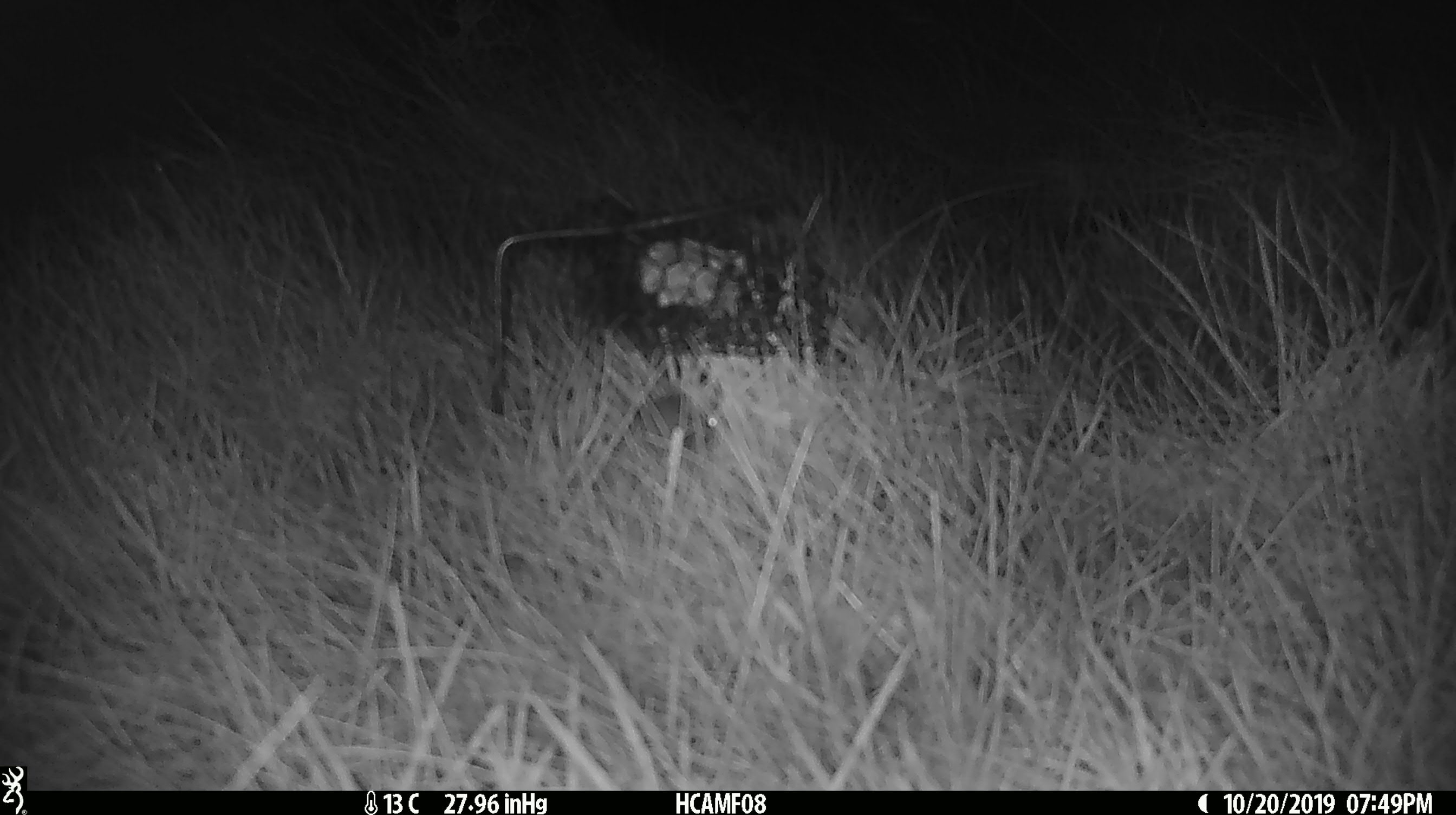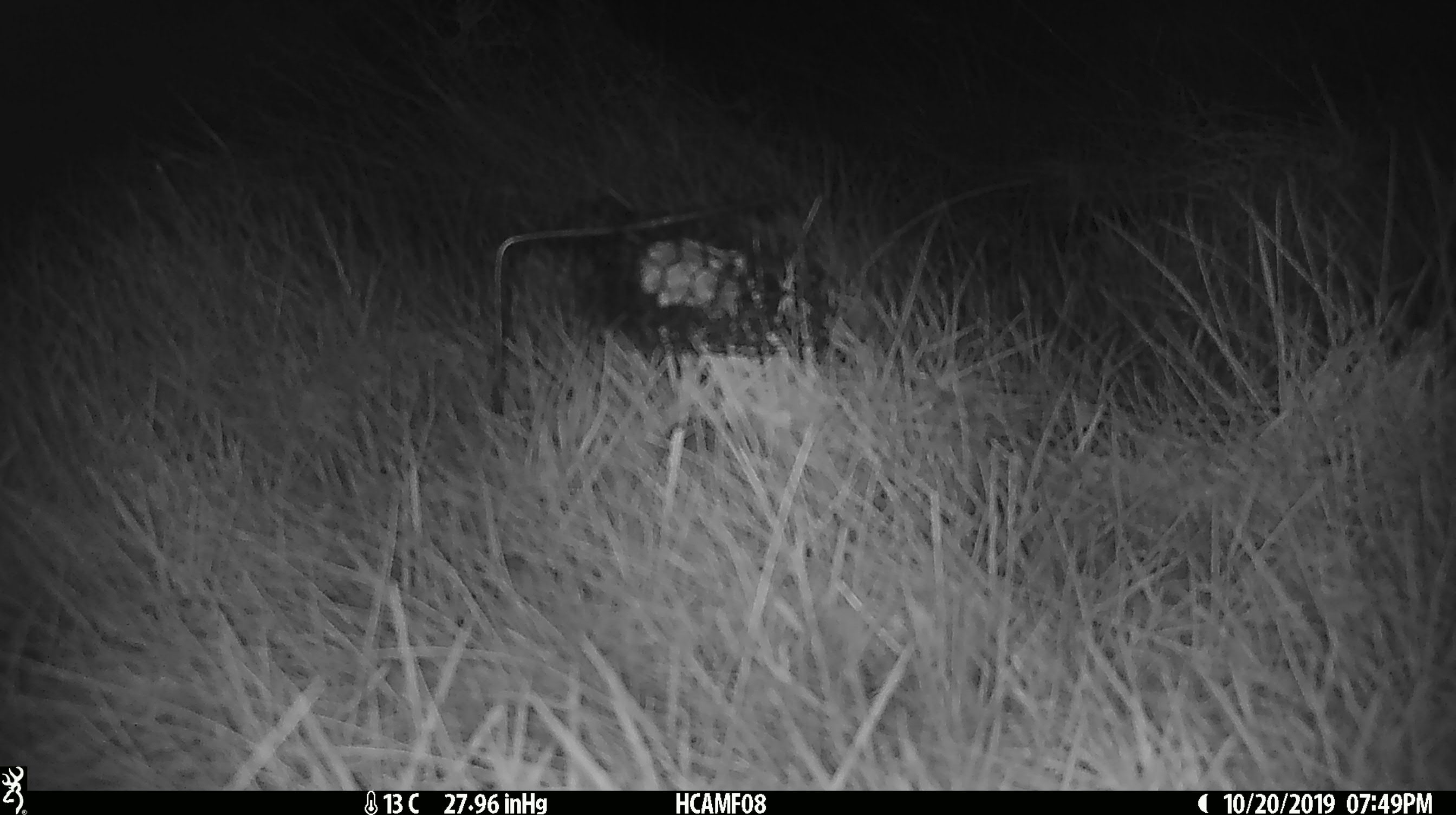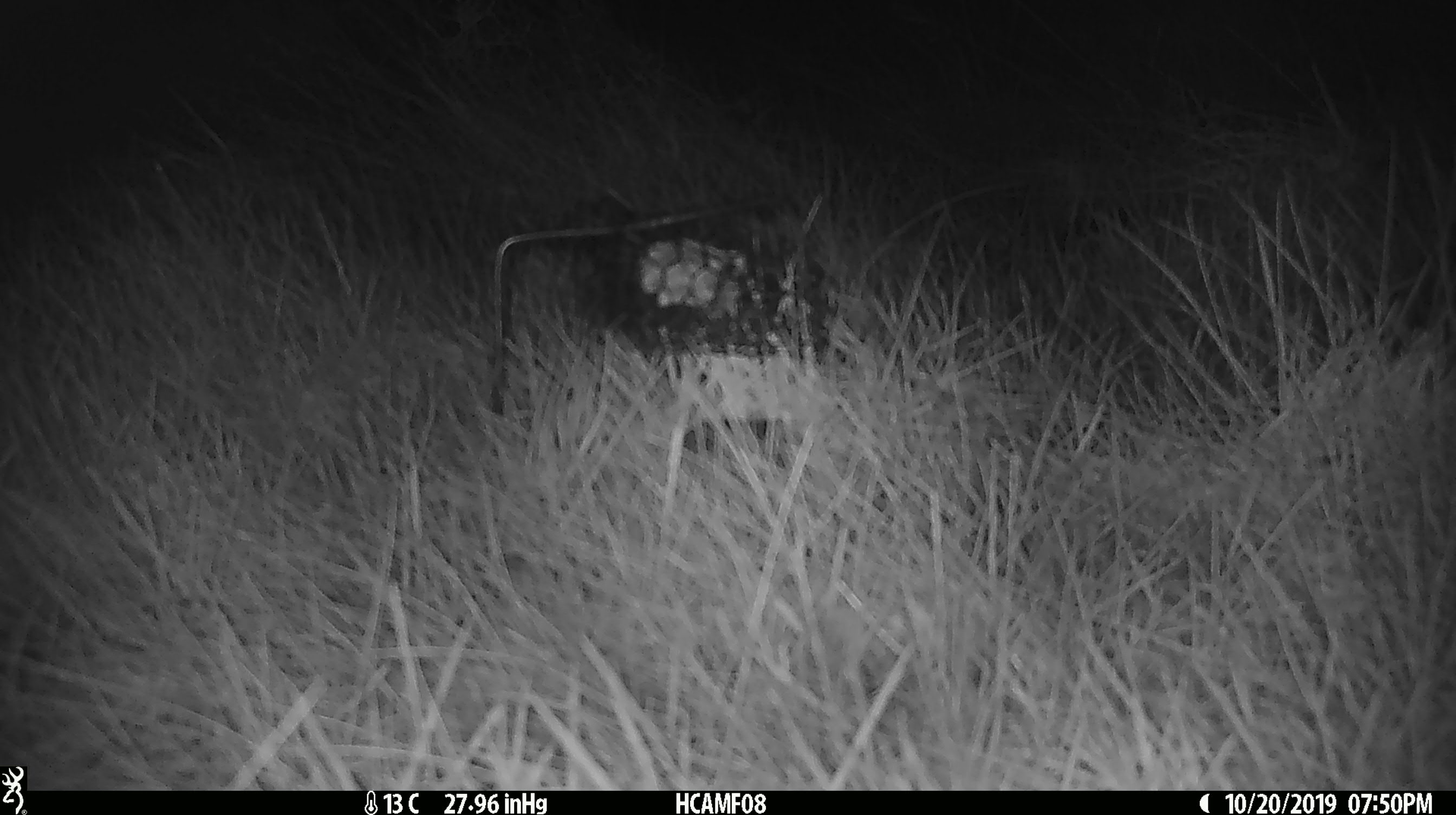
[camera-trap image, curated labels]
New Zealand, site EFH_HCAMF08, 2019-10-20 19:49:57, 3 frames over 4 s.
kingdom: Animalia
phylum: Chordata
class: Mammalia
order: Rodentia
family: Muridae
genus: Mus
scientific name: Mus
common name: mouse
Mouse (Mus).